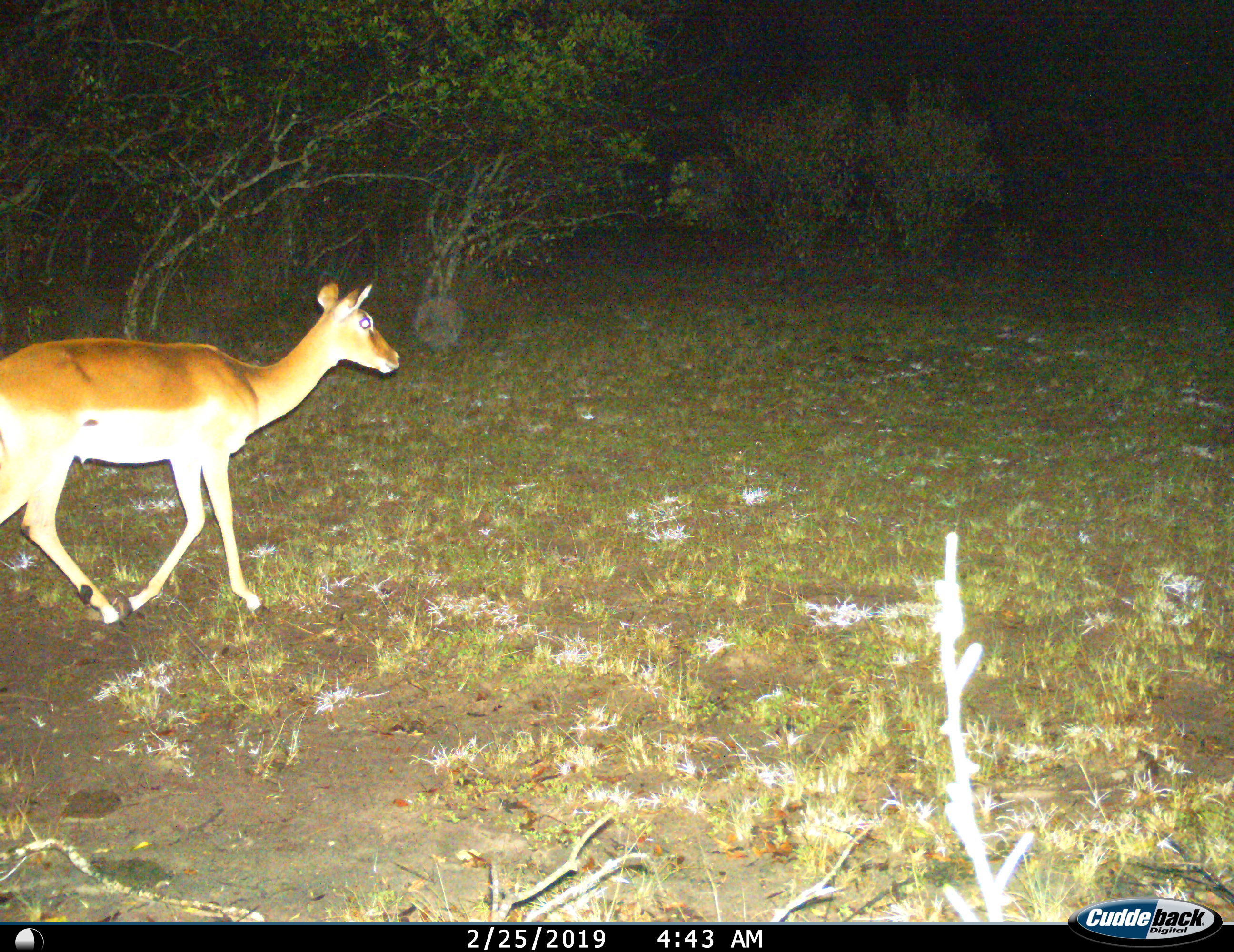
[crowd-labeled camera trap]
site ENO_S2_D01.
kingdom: Animalia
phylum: Chordata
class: Mammalia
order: Artiodactyla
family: Bovidae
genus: Aepyceros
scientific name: Aepyceros melampus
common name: impala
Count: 1.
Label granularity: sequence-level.